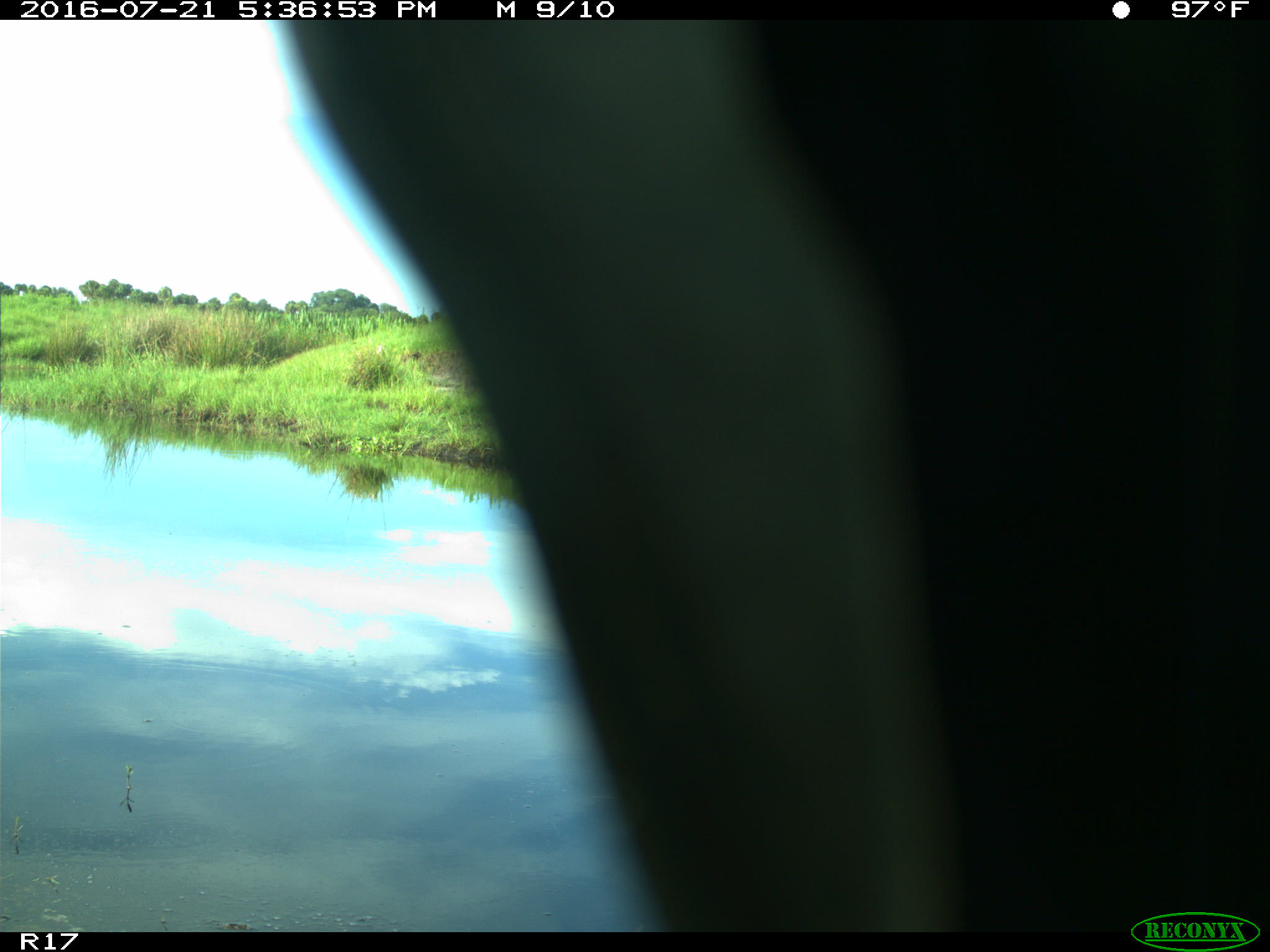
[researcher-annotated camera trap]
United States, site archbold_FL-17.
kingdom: Animalia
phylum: Chordata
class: Aves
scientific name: Aves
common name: birds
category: unidentified bird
Unidentified bird (birds) (Aves).